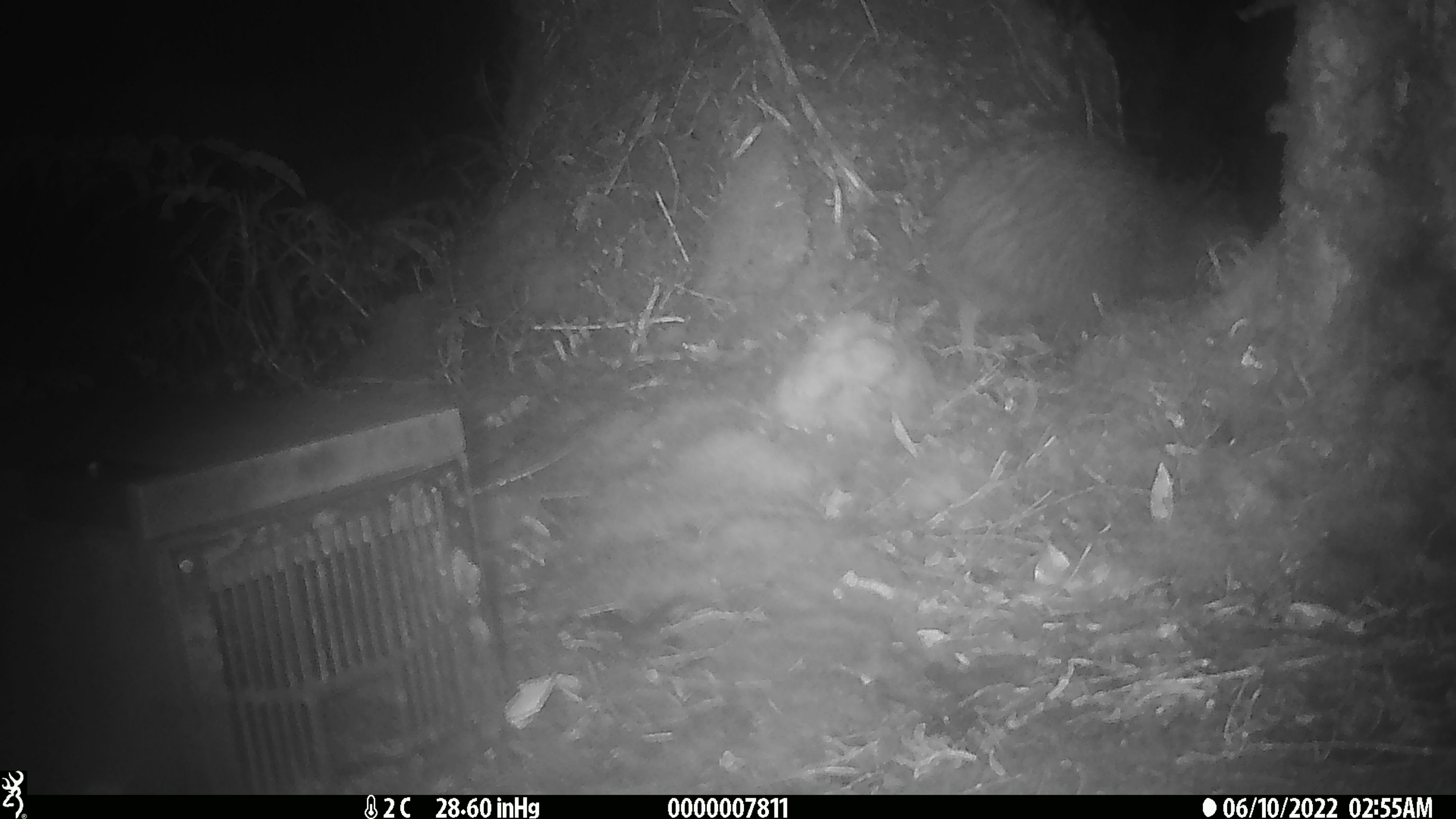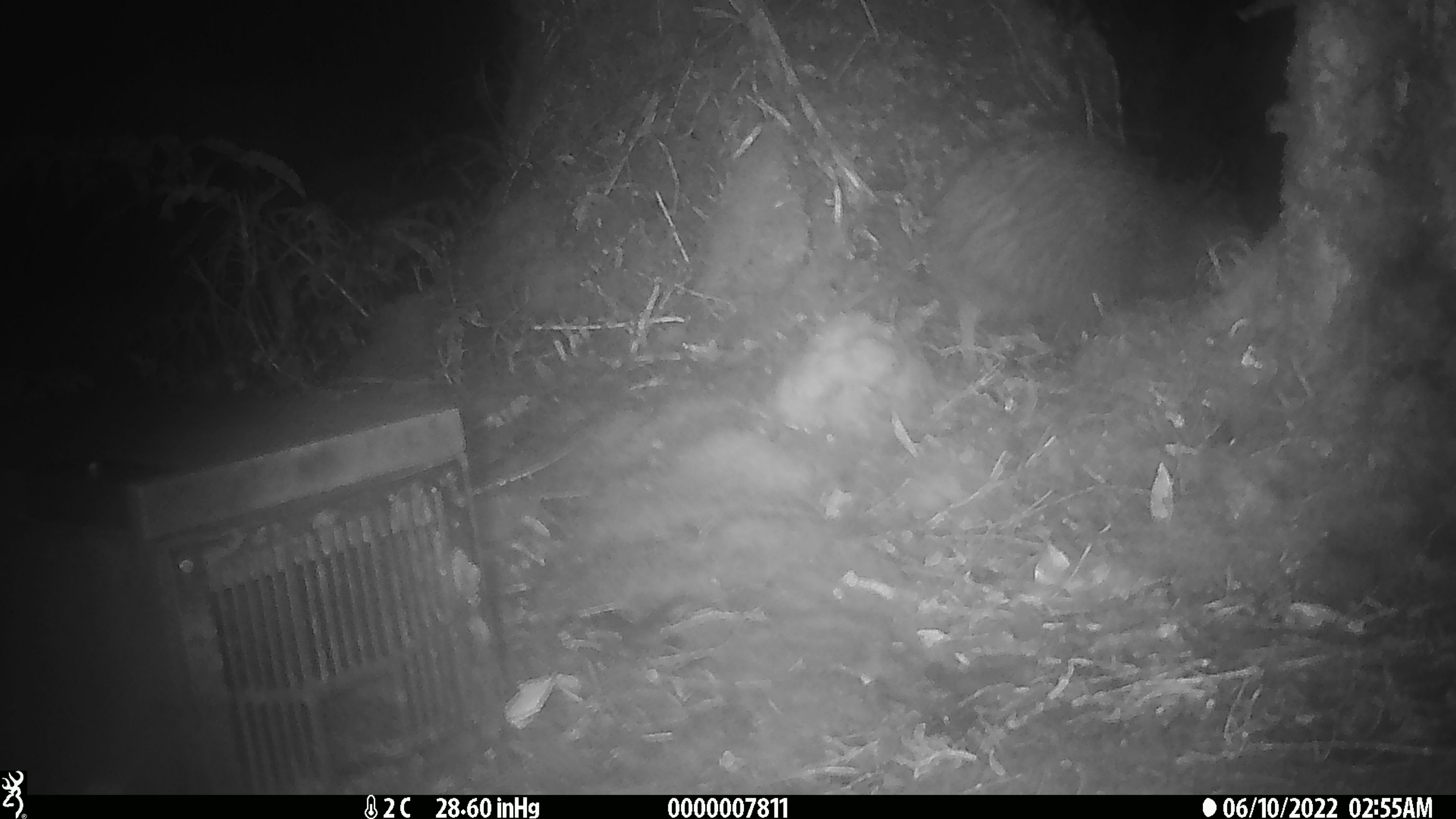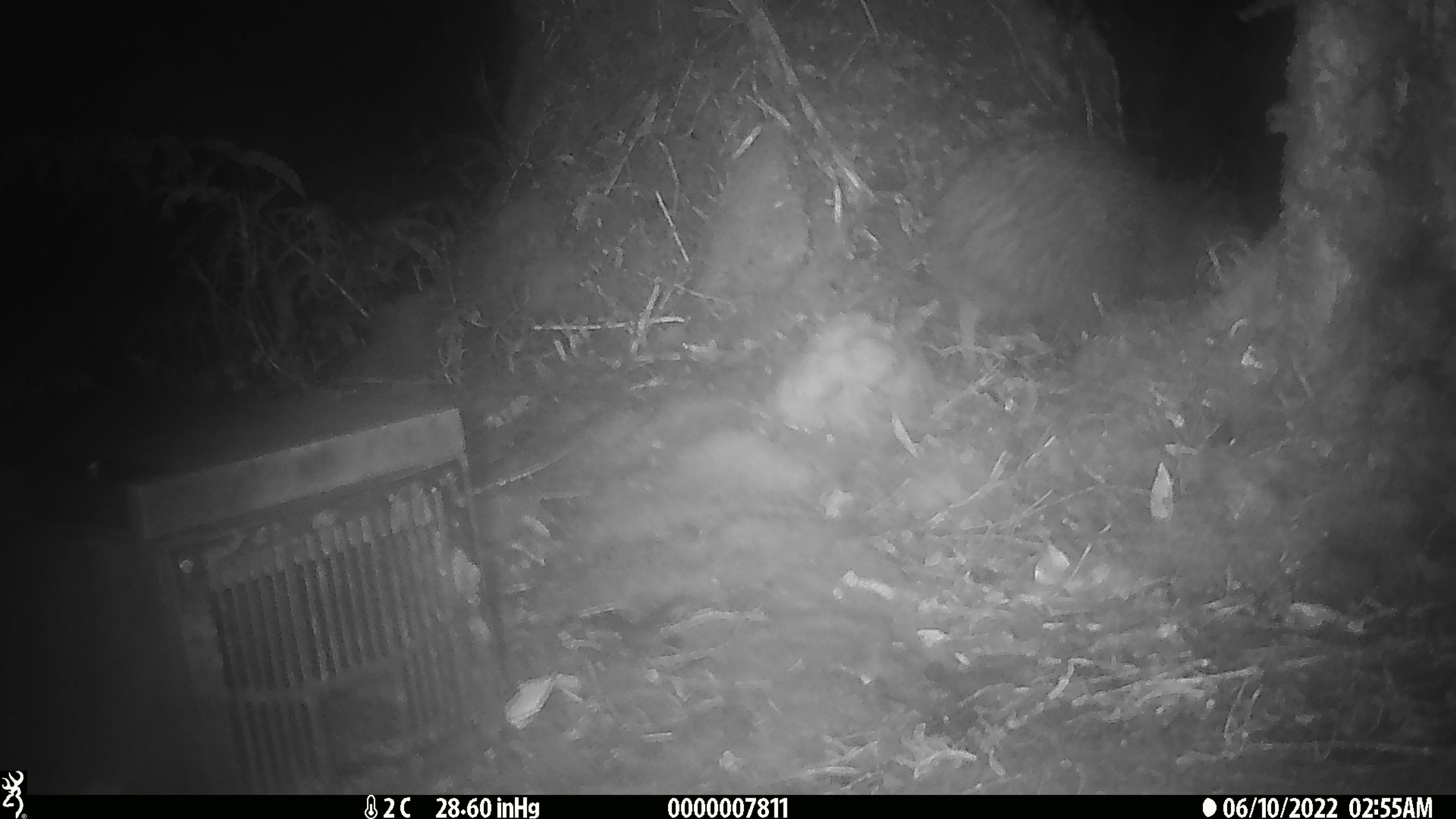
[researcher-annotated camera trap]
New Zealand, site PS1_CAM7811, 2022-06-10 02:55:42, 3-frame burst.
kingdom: Animalia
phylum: Chordata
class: Aves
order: Apterygiformes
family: Apterygidae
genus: Apteryx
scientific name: Apteryx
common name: kiwi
Kiwi (Apteryx).